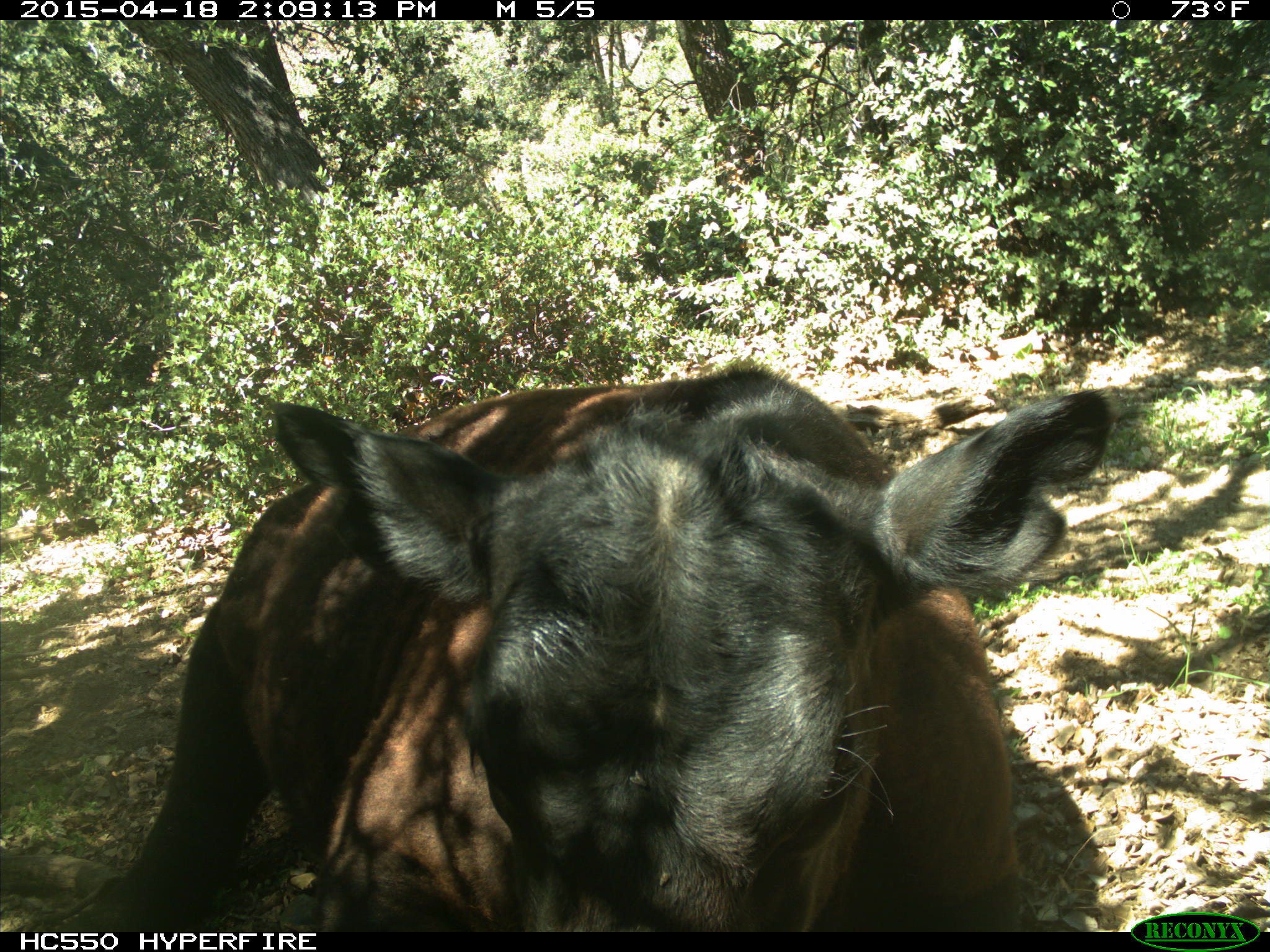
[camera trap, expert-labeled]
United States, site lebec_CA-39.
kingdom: Animalia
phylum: Chordata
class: Mammalia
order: Artiodactyla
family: Bovidae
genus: Bos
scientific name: Bos taurus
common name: domestic cow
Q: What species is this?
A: Bos taurus (domestic cow).